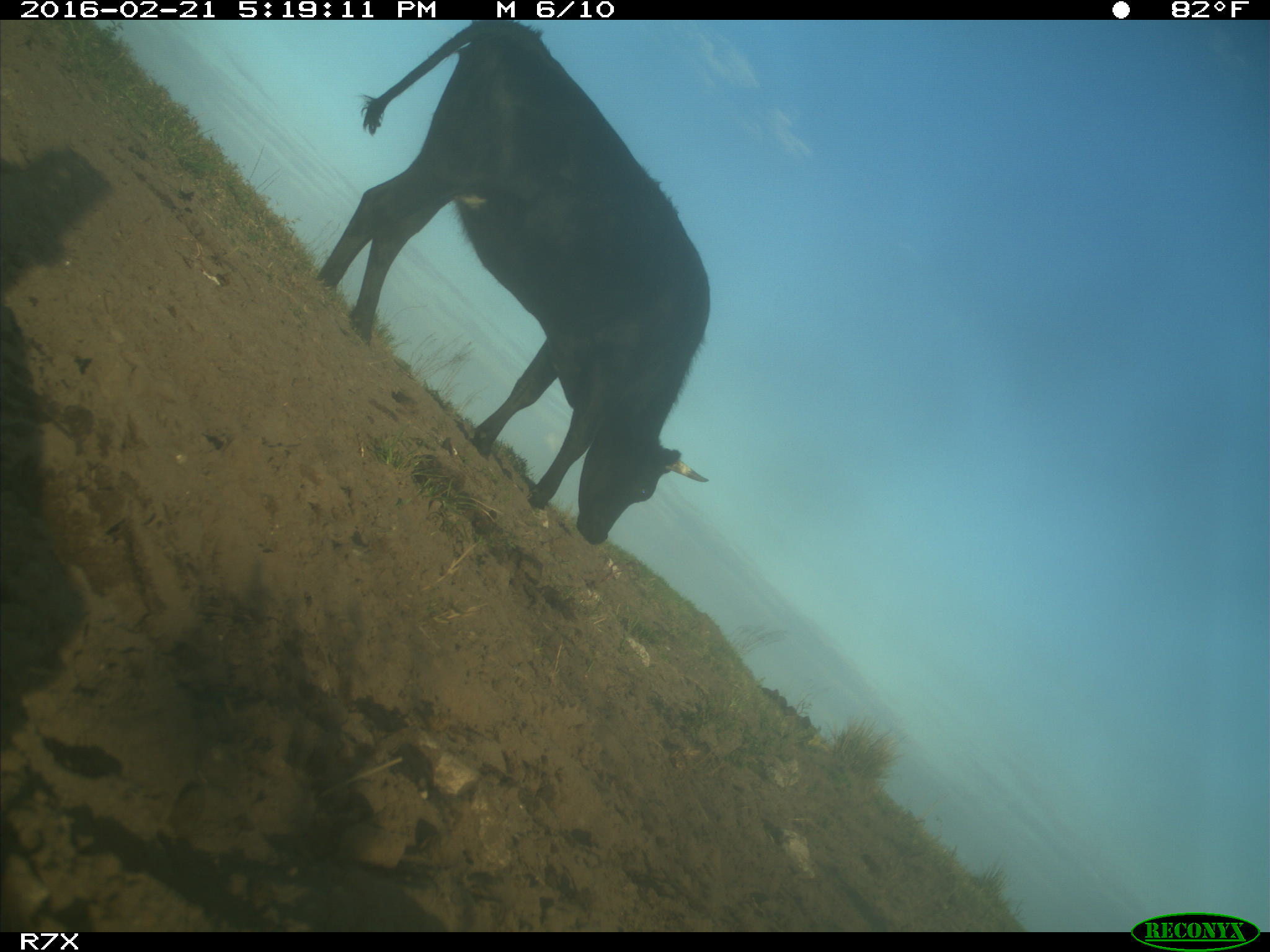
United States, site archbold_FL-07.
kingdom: Animalia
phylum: Chordata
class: Mammalia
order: Artiodactyla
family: Bovidae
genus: Bos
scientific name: Bos taurus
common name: domestic cow